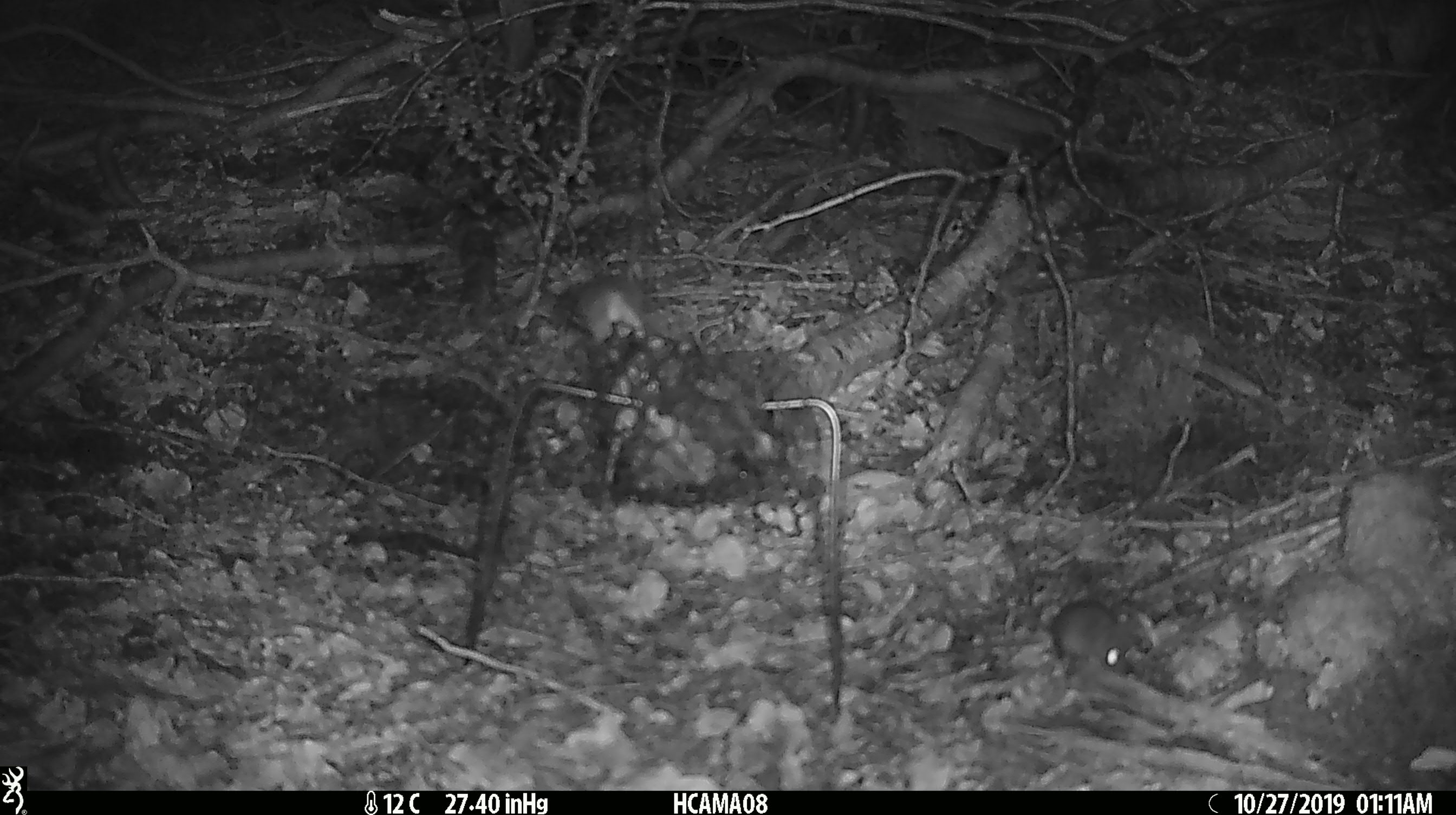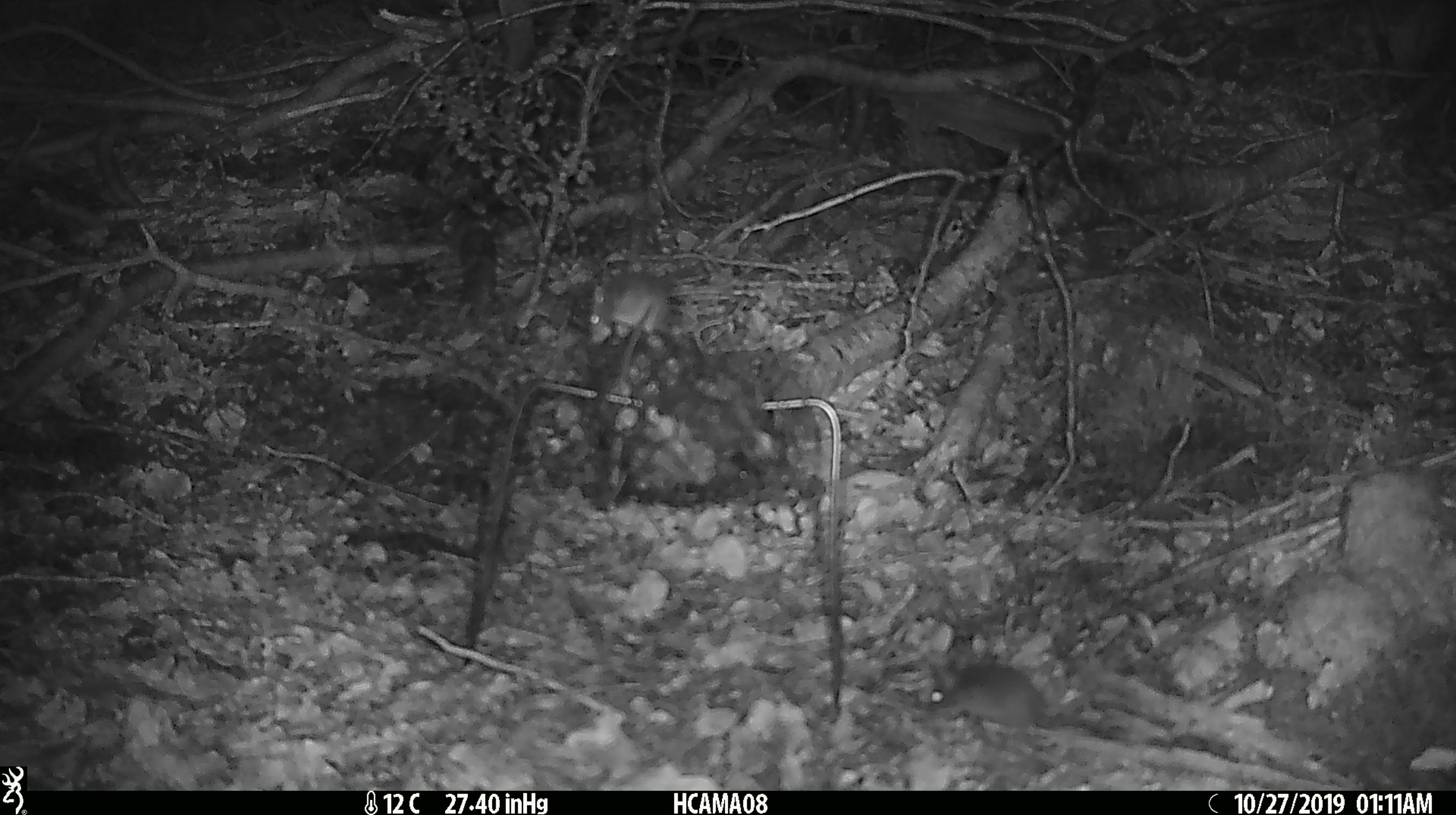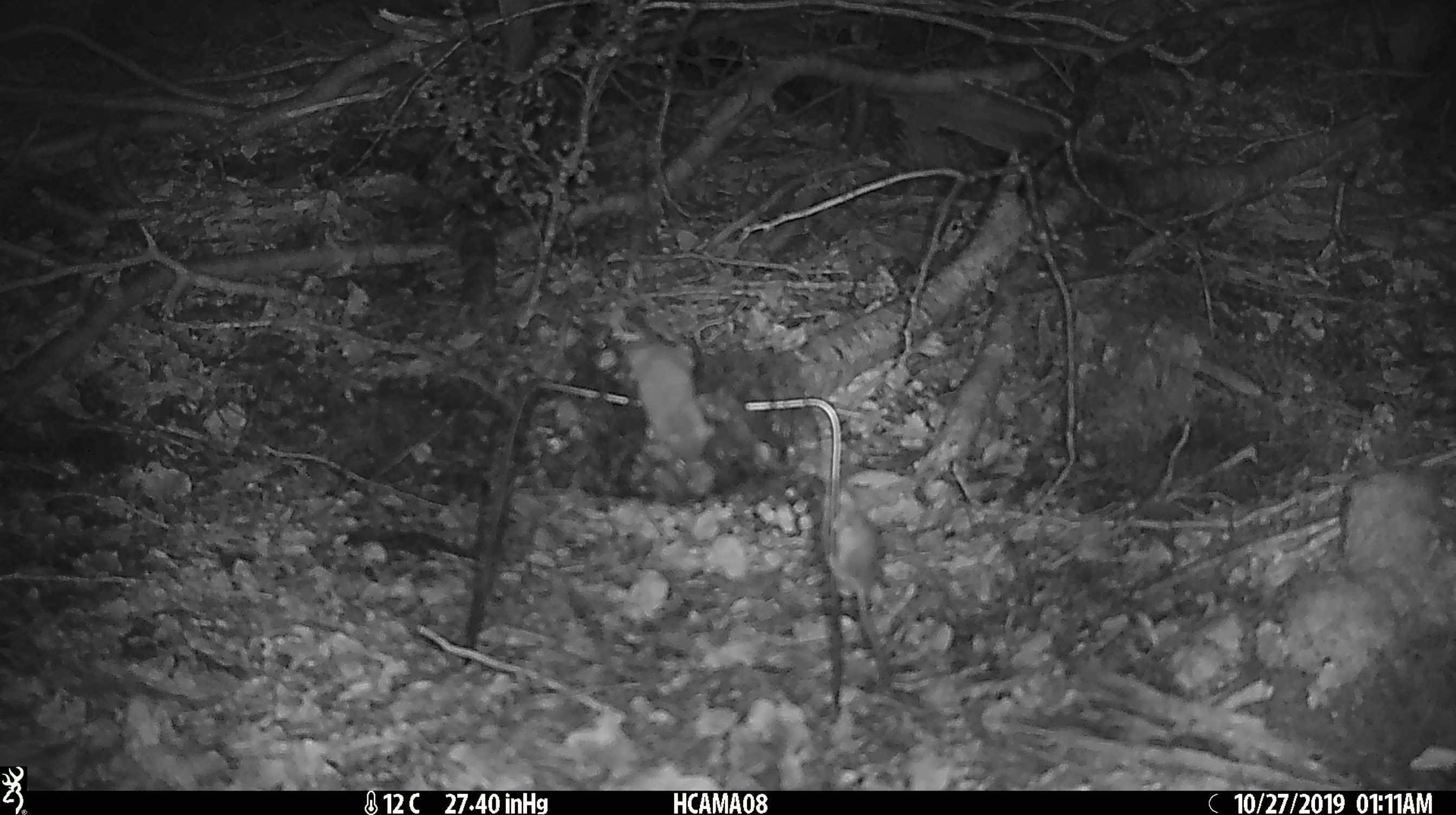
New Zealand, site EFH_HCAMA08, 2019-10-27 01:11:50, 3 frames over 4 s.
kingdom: Animalia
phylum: Chordata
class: Mammalia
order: Rodentia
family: Muridae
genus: Mus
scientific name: Mus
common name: mouse